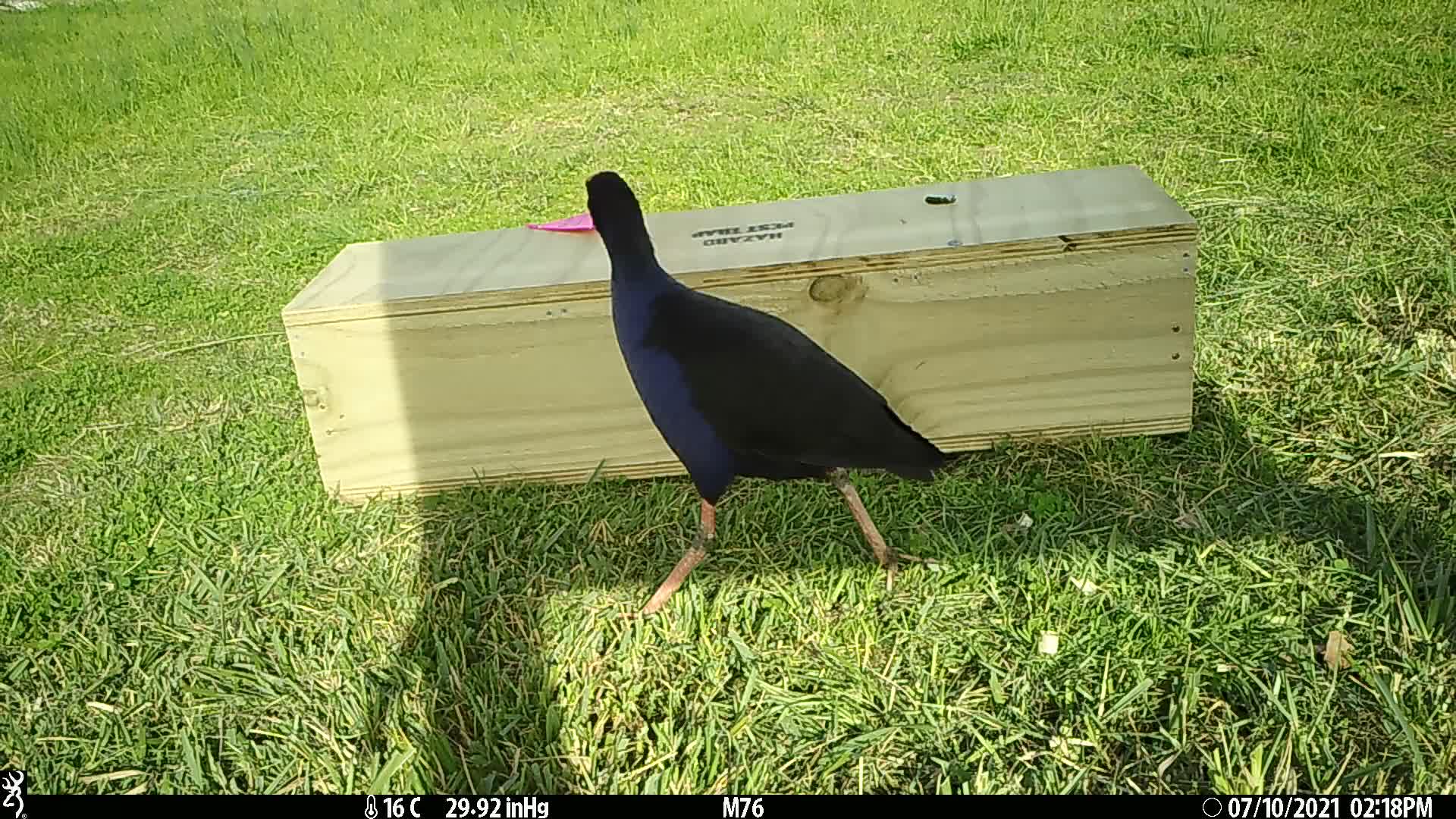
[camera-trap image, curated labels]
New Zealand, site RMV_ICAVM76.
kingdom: Animalia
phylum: Chordata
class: Aves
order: Gruiformes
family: Rallidae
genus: Porphyrio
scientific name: Porphyrio melanotus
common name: australasian swamphen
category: pukeko